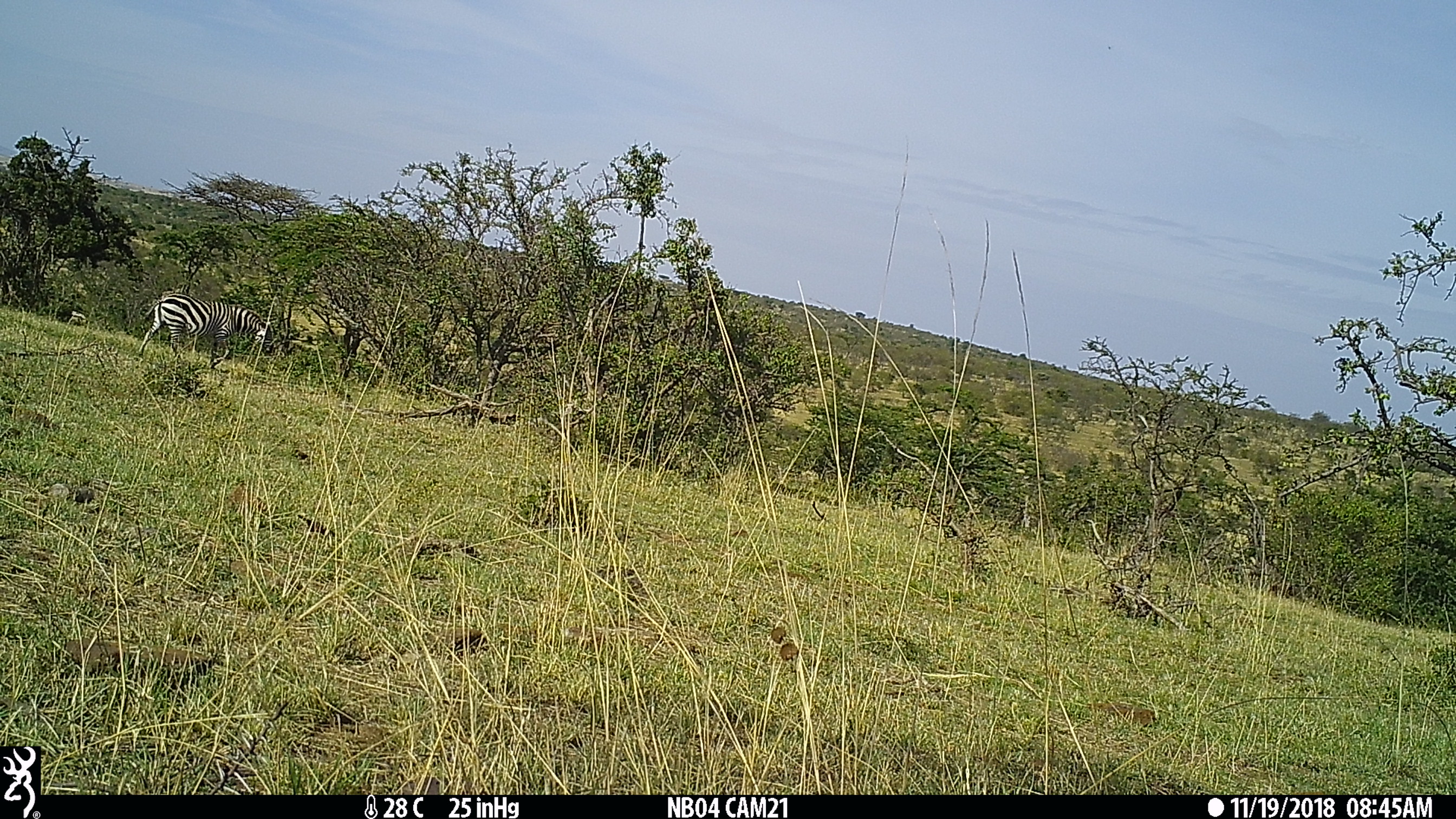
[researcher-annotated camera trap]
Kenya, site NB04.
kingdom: Animalia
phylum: Chordata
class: Mammalia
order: Perissodactyla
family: Equidae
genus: Equus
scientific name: Equus quagga burchellii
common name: burchell's zebra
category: zebra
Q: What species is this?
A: Zebra (burchell's zebra) (Equus quagga burchellii).